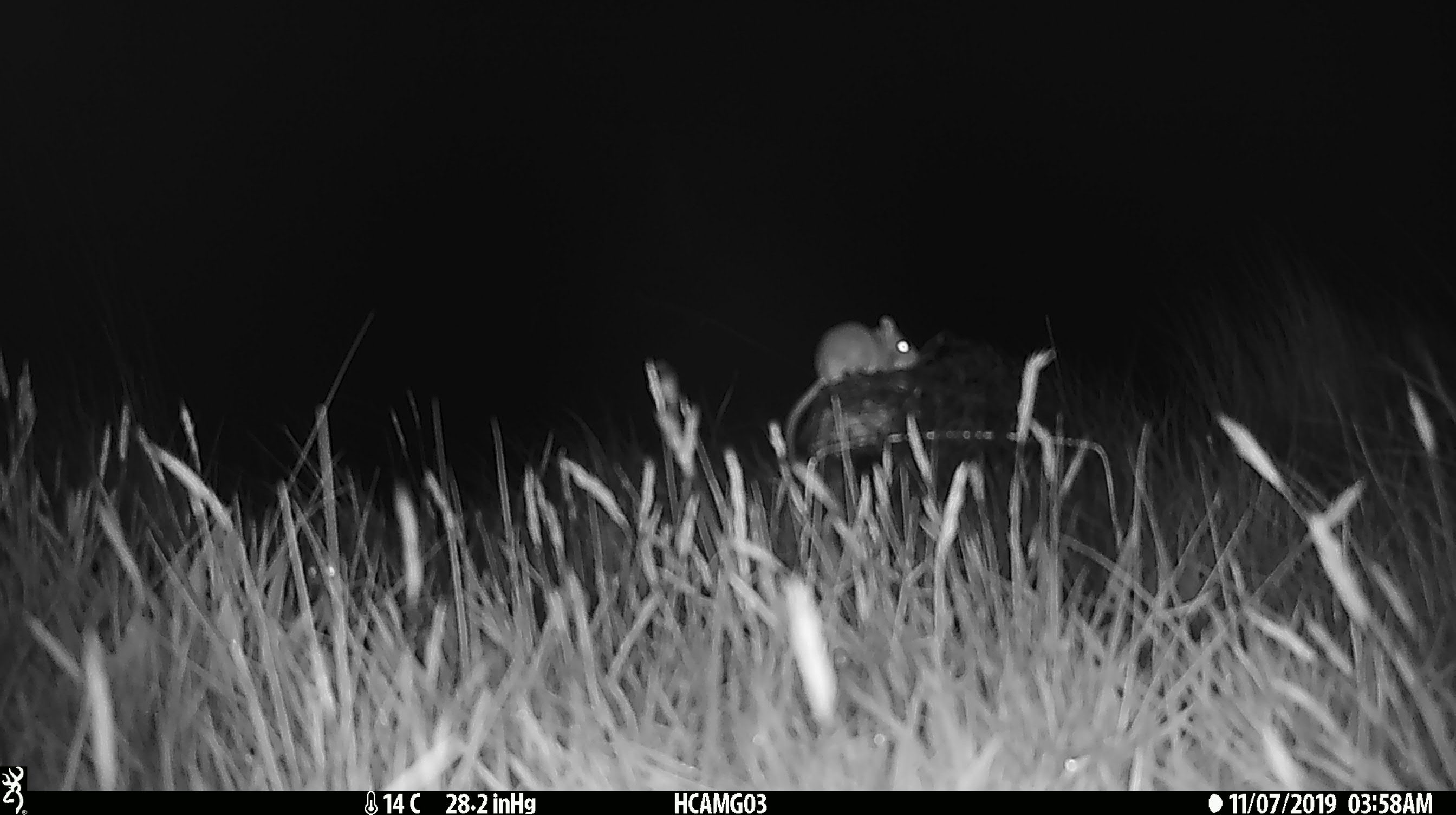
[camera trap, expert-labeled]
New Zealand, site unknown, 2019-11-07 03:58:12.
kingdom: Animalia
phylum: Chordata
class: Mammalia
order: Rodentia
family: Muridae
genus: Mus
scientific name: Mus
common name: mouse